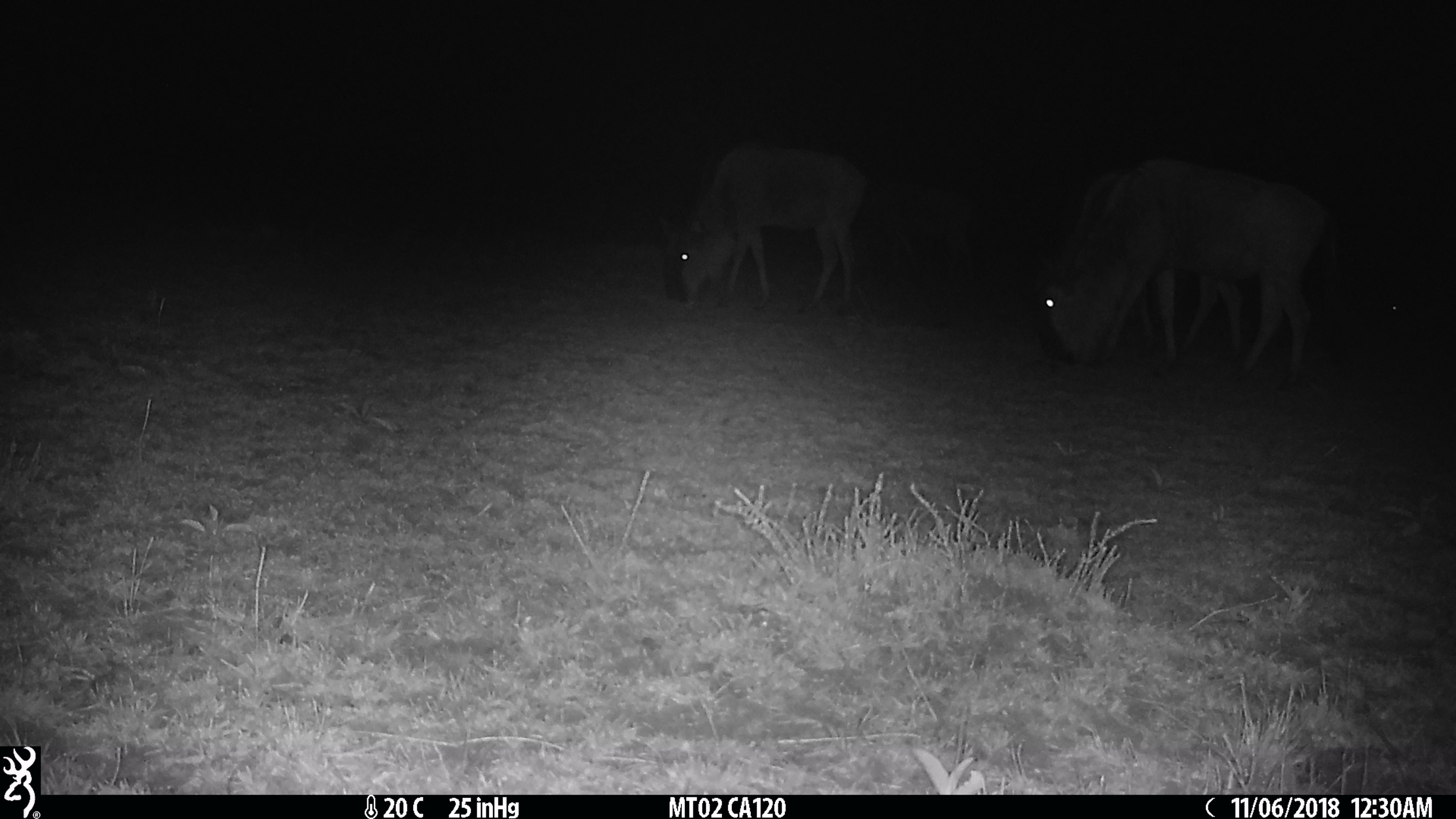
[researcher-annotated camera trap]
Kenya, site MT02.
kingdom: Animalia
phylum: Chordata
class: Mammalia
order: Artiodactyla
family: Bovidae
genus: Connochaetes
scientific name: Connochaetes taurinus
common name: blue wildebeest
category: wildebeest